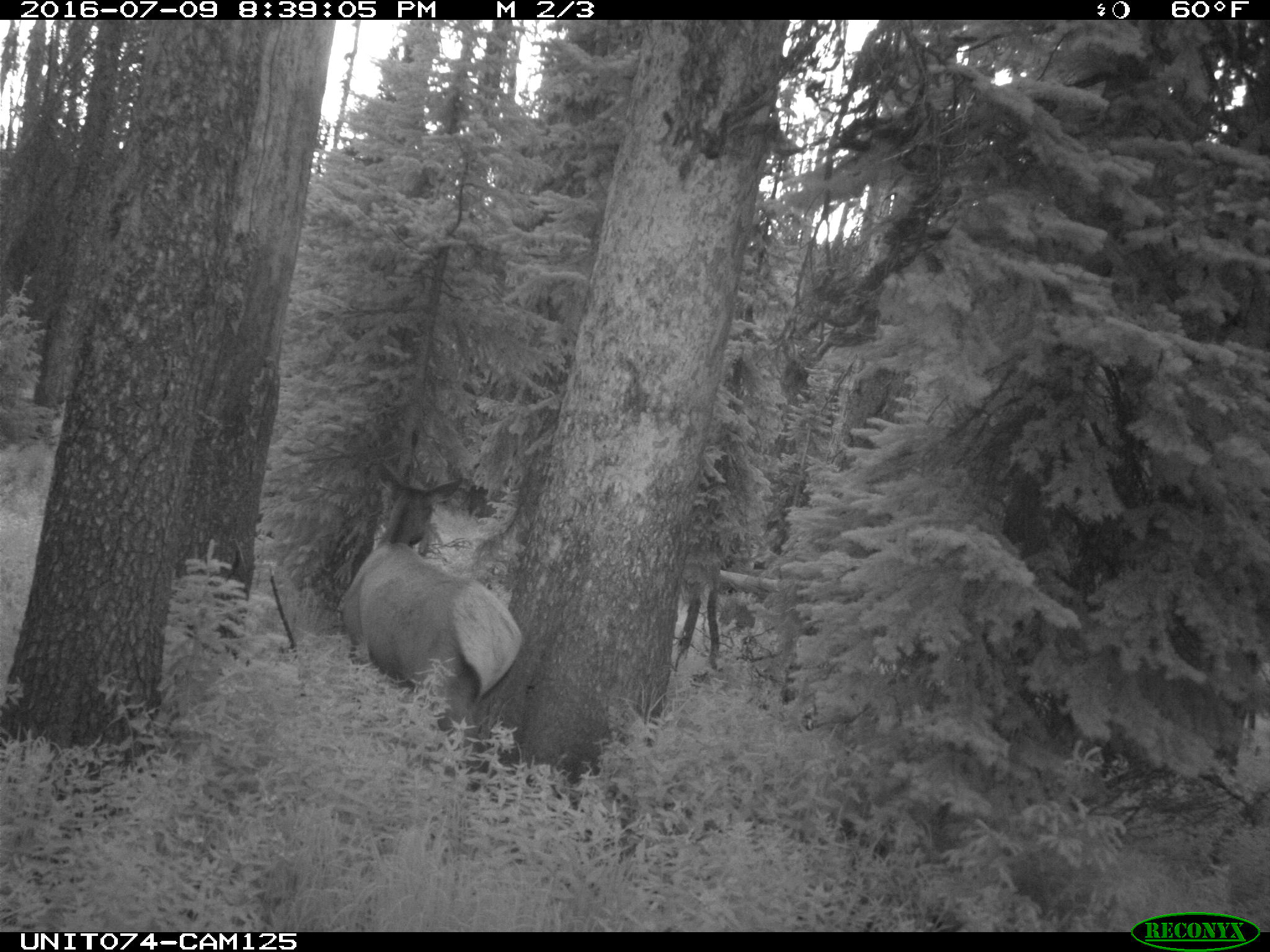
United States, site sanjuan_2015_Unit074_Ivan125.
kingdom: Animalia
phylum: Chordata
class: Mammalia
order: Artiodactyla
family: Cervidae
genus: Cervus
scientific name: Cervus elaphus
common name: red deer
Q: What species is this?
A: Cervus elaphus (red deer).